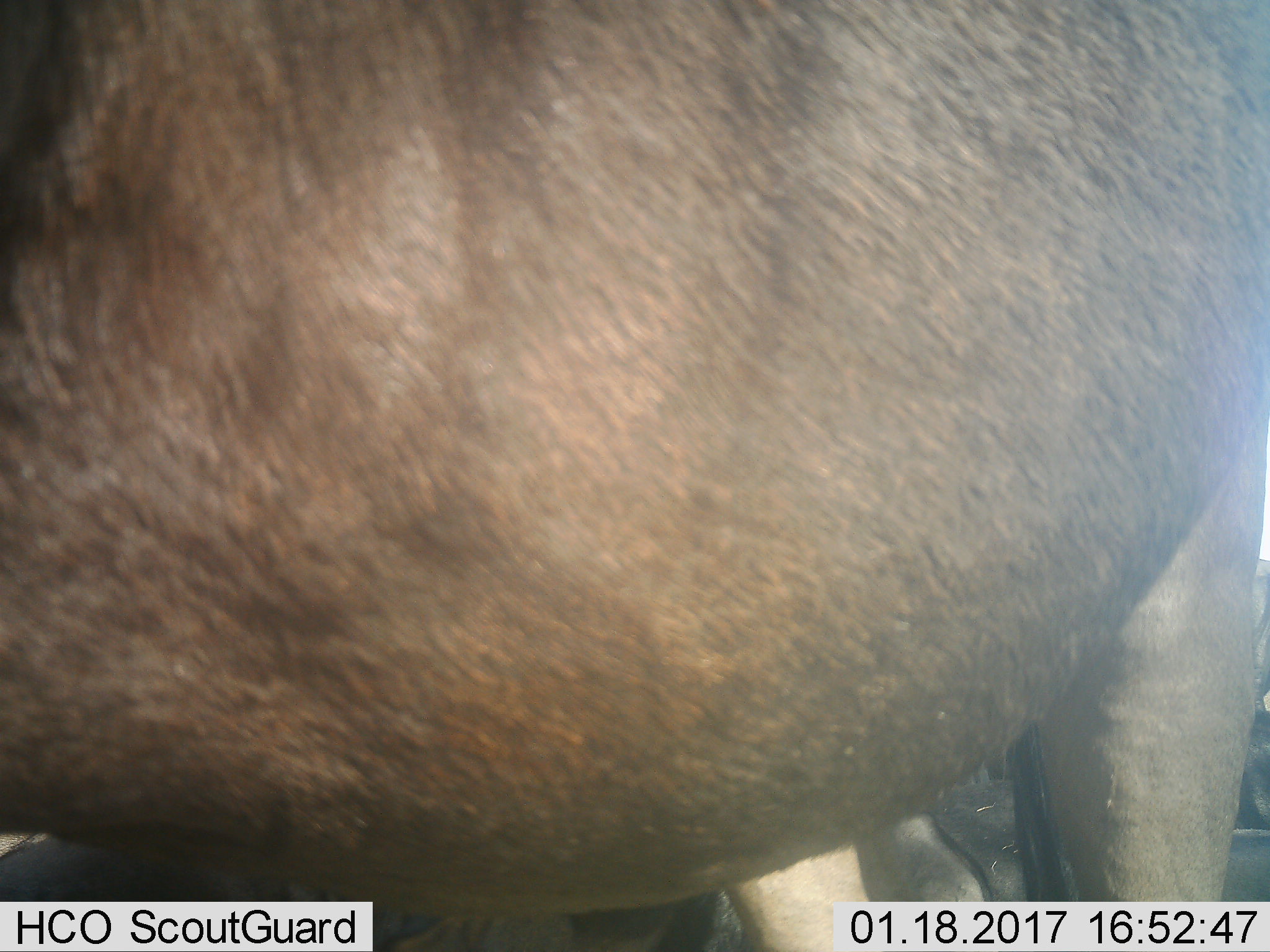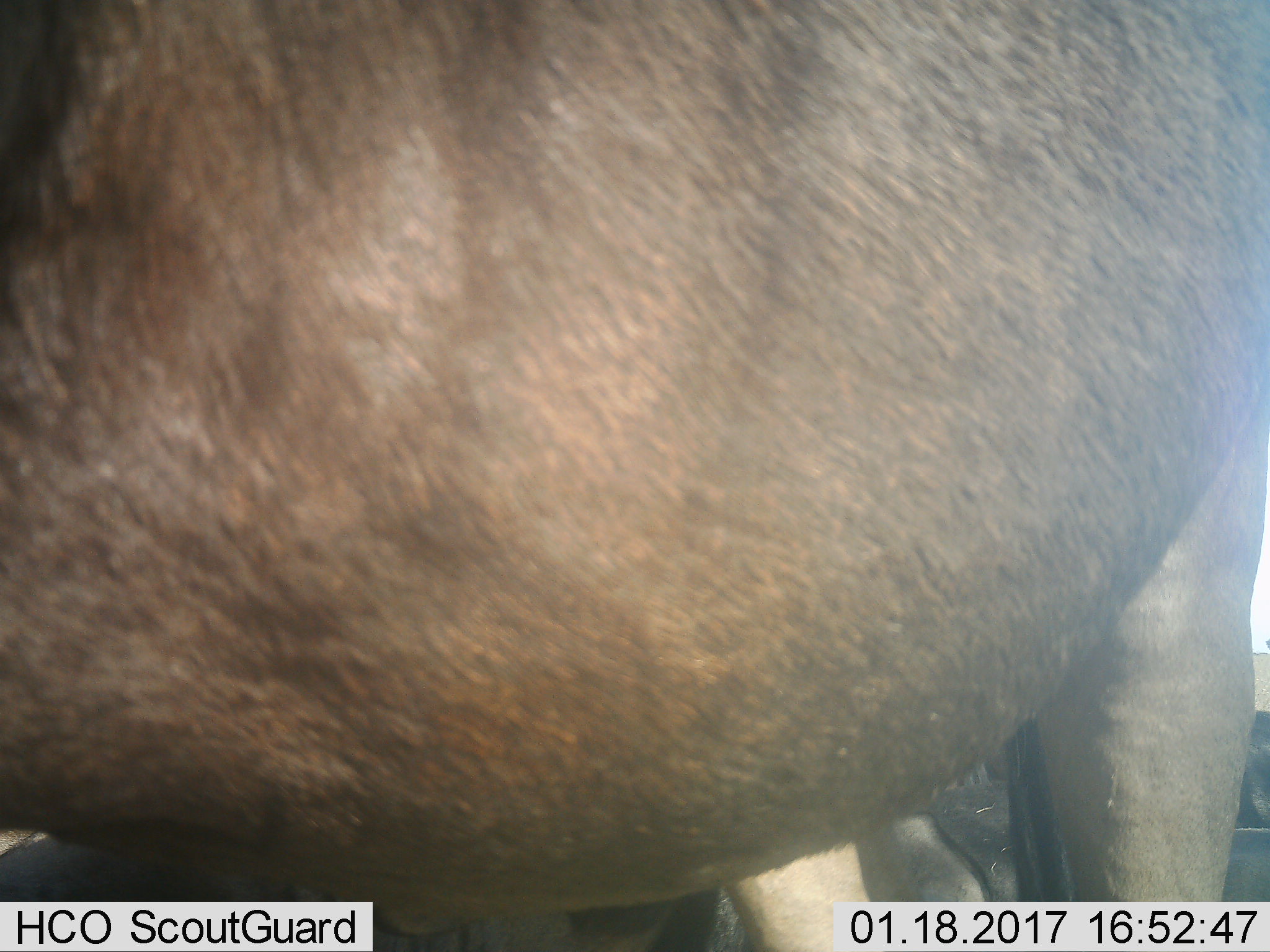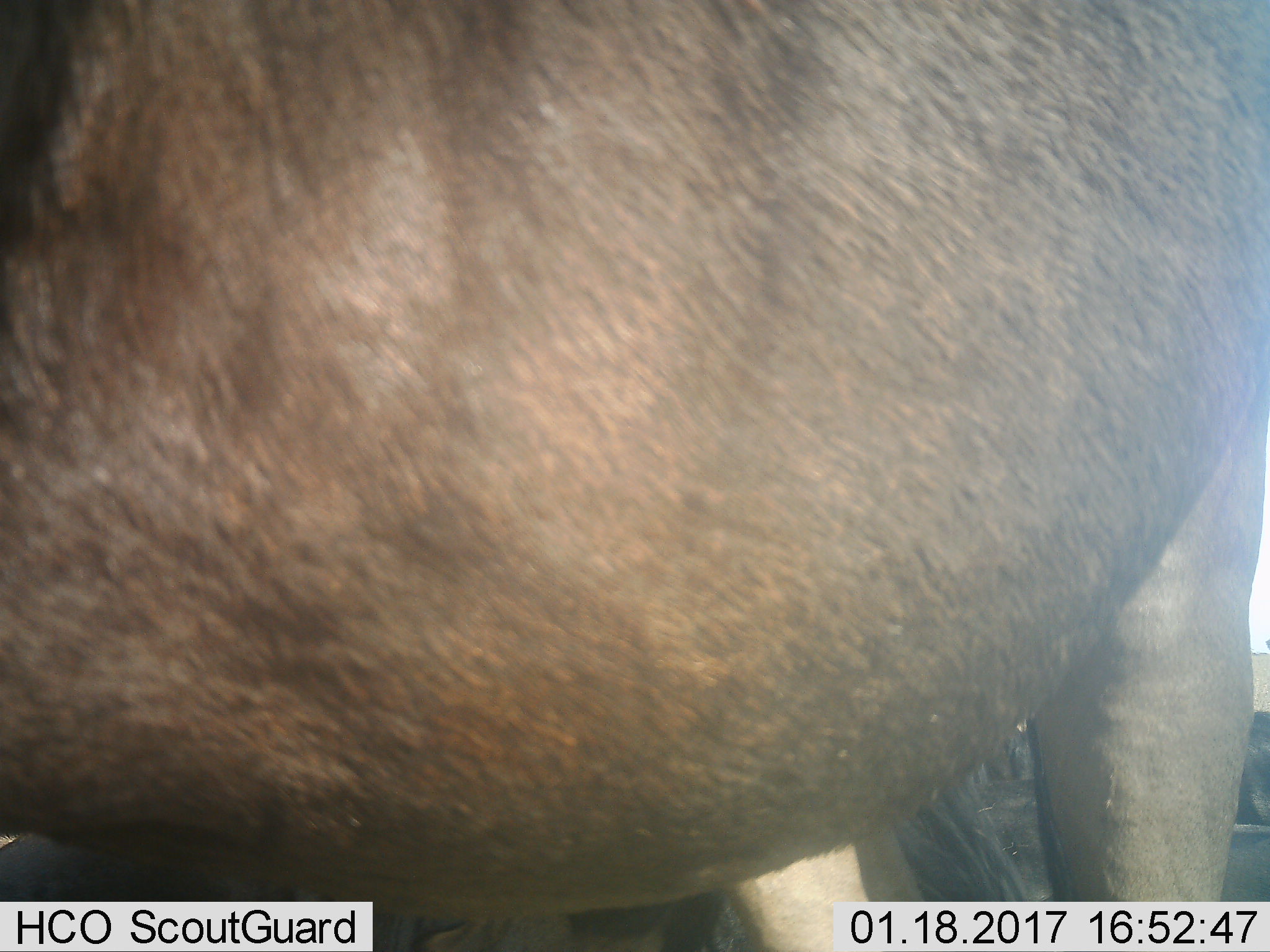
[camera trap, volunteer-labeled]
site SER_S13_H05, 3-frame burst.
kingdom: Animalia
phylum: Chordata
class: Mammalia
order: Artiodactyla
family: Bovidae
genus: Connochaetes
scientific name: Connochaetes taurinus taurinus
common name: blue wildebeest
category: wildebeestblue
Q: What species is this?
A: Wildebeestblue (blue wildebeest) (Connochaetes taurinus taurinus).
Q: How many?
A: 4.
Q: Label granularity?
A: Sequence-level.